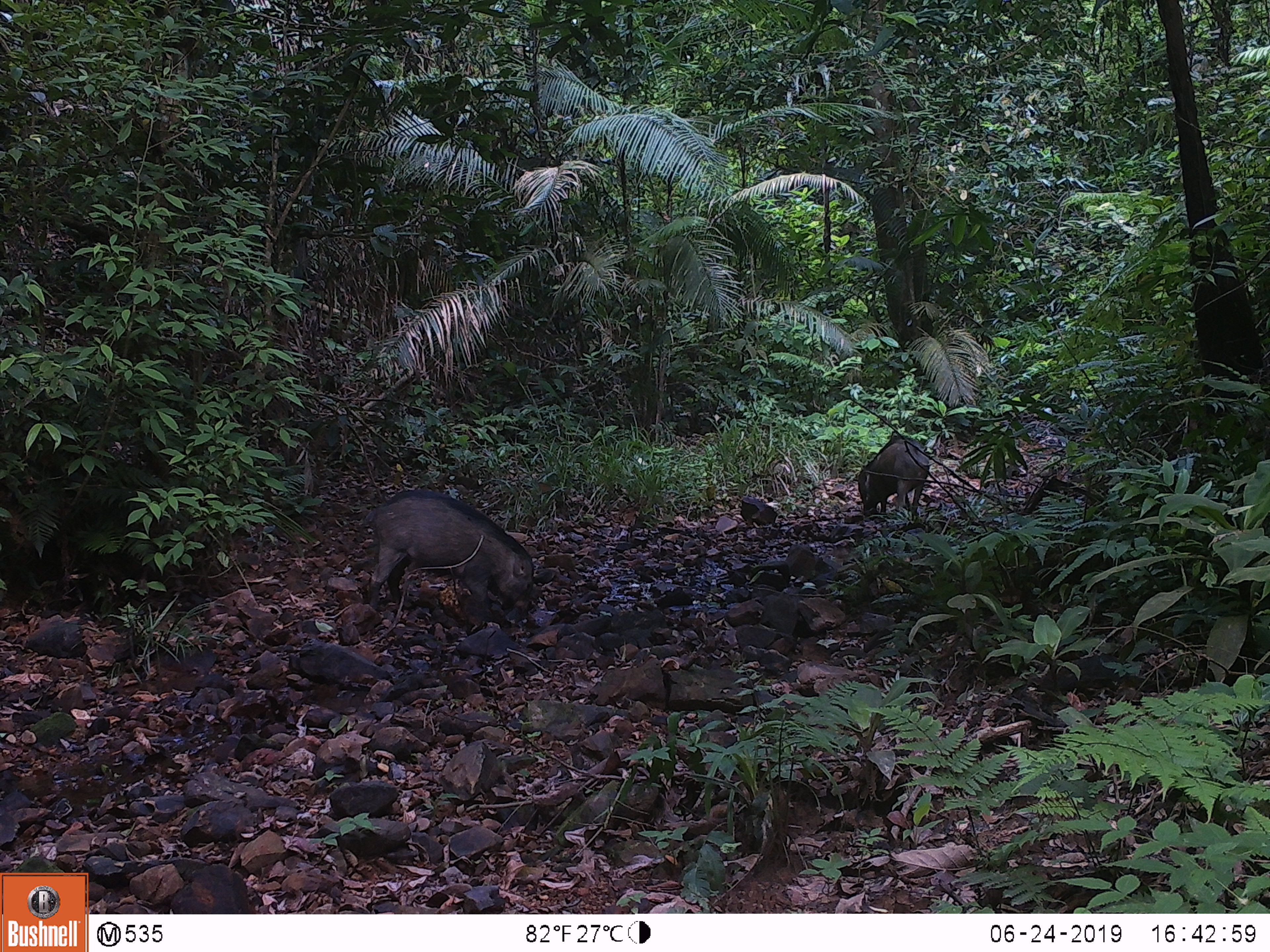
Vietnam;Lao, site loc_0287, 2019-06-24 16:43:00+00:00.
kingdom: Animalia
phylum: Chordata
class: Mammalia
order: Artiodactyla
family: Suidae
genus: Sus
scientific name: Sus scrofa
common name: eurasian wild pig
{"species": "eurasian wild pig (Sus scrofa)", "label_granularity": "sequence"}